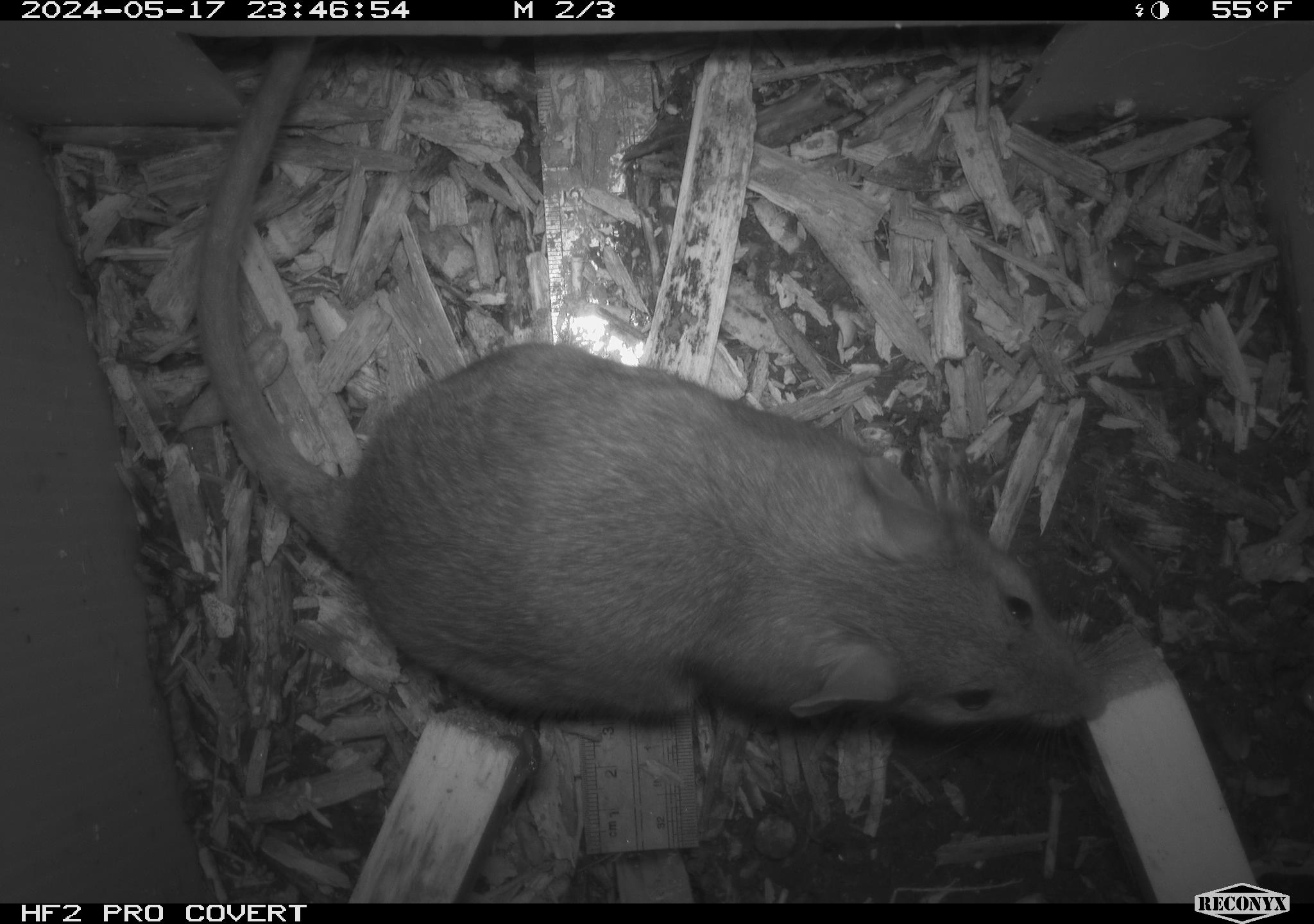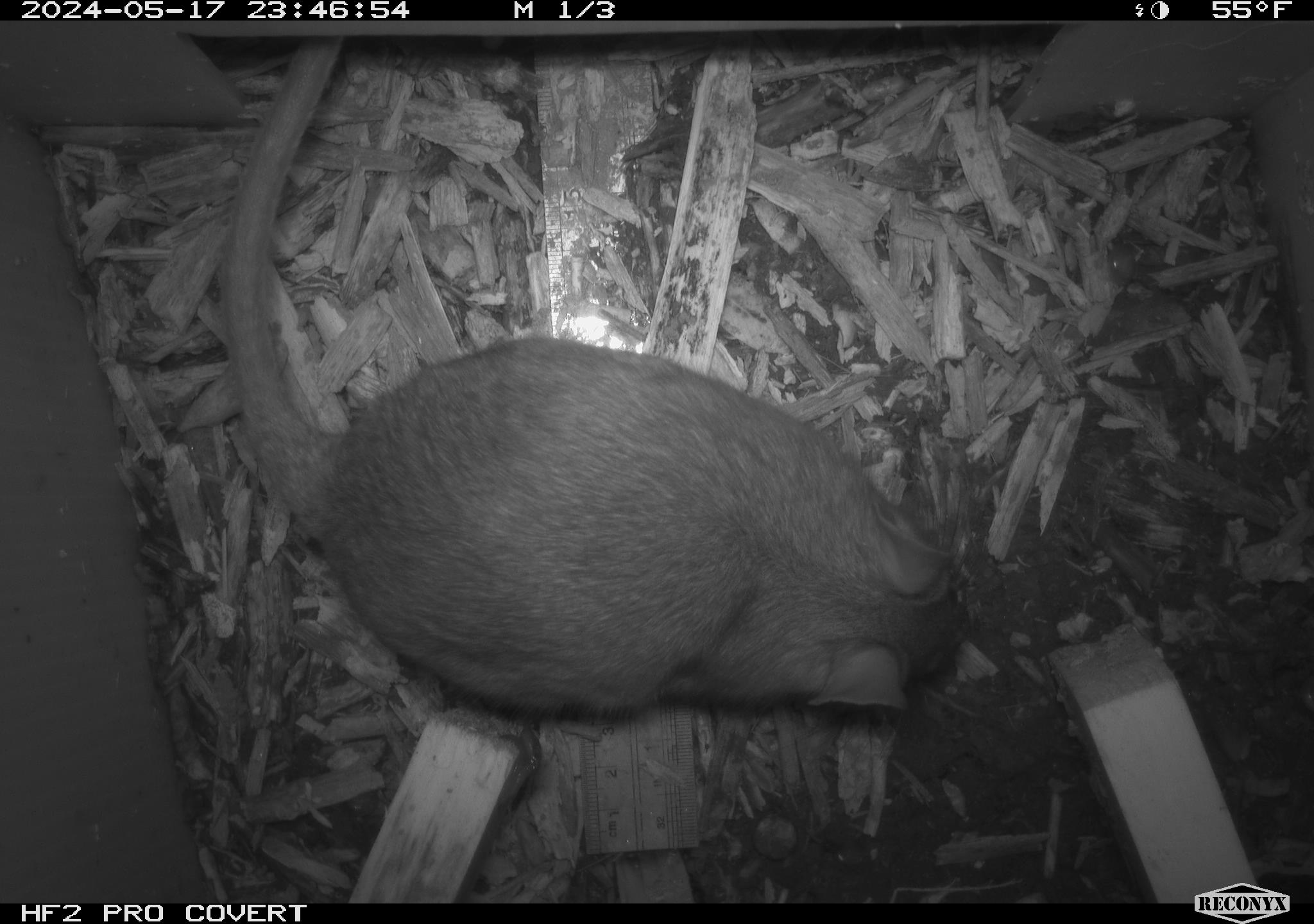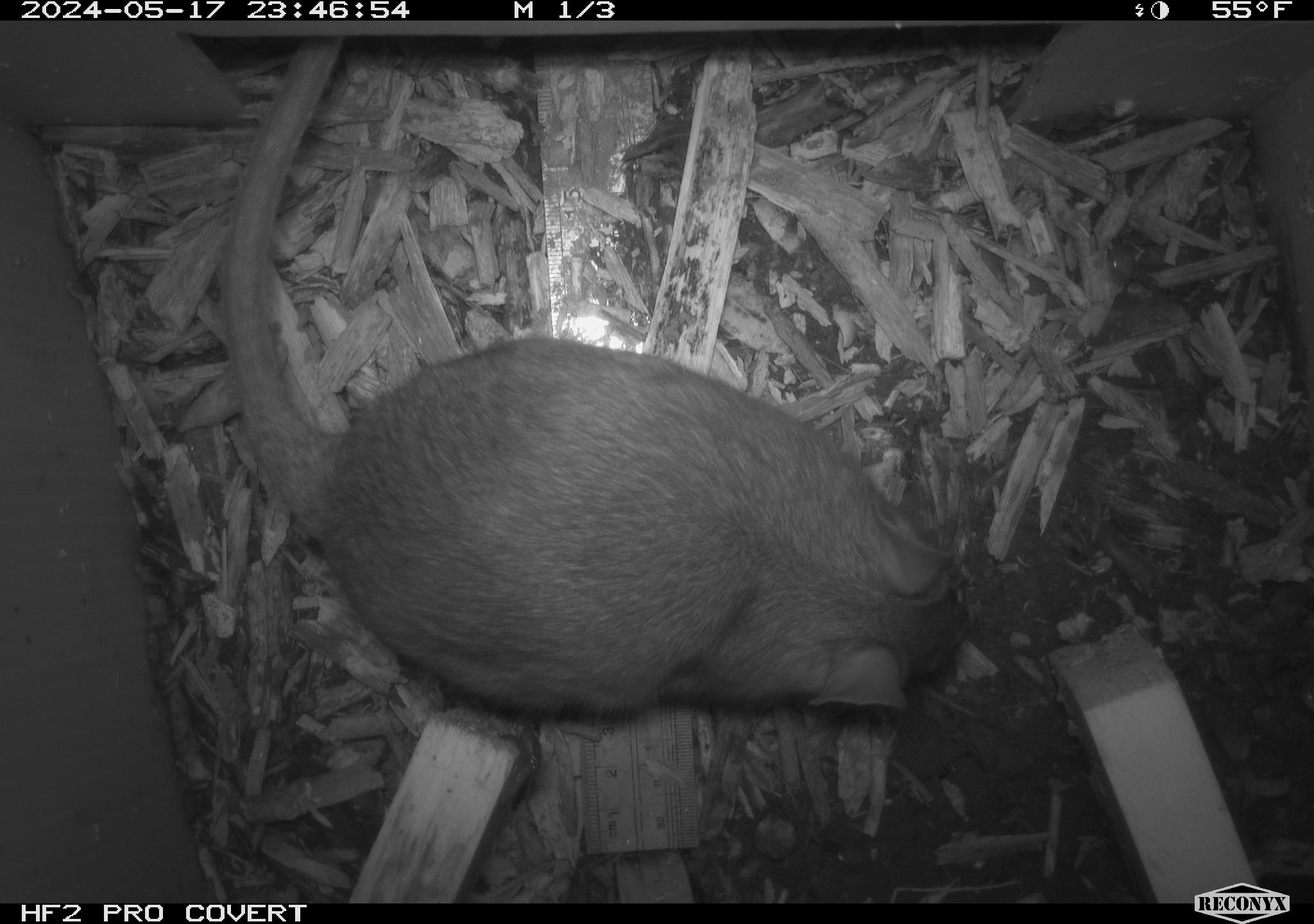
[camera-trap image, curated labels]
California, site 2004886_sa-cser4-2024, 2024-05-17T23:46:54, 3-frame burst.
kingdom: Animalia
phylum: Chordata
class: Mammalia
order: Rodentia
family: Muridae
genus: Rattus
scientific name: Rattus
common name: rat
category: rattus species